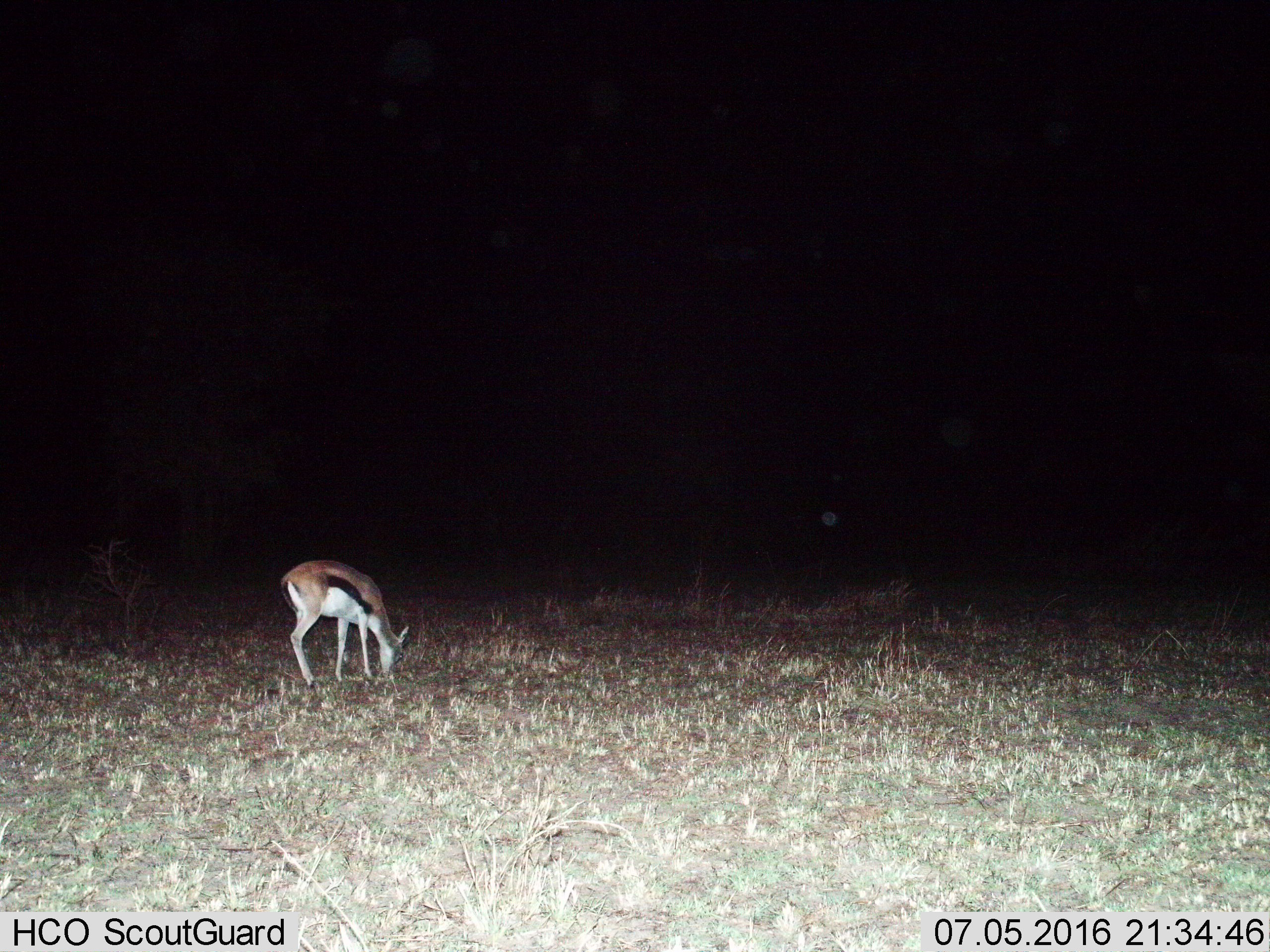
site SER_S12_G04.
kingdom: Animalia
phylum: Chordata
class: Mammalia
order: Artiodactyla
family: Bovidae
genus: Eudorcas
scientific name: Eudorcas thomsonii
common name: thomson's gazelle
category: gazellethomsons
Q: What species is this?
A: Gazellethomsons (thomson's gazelle) (Eudorcas thomsonii).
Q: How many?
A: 1.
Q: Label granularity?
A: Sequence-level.